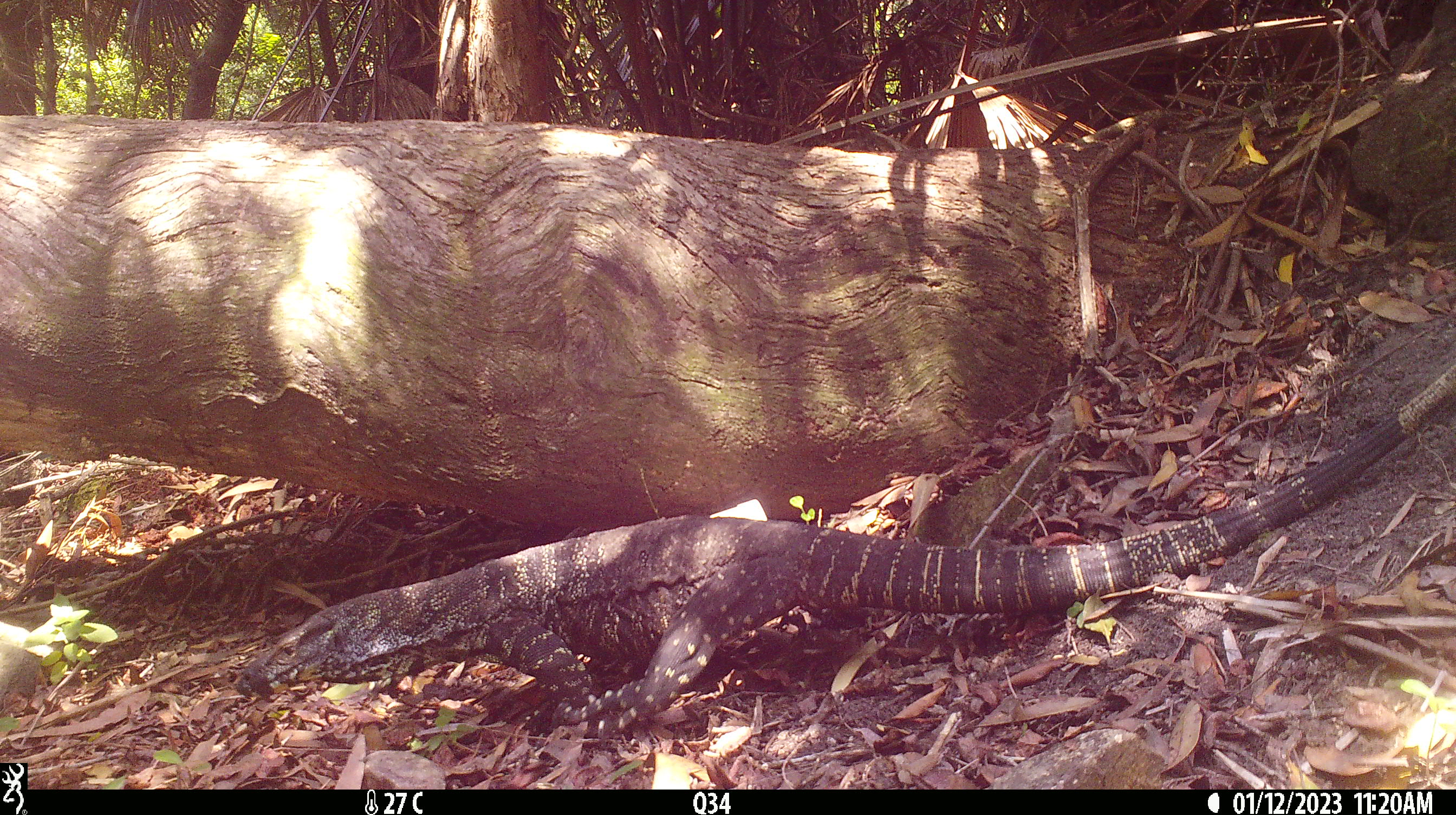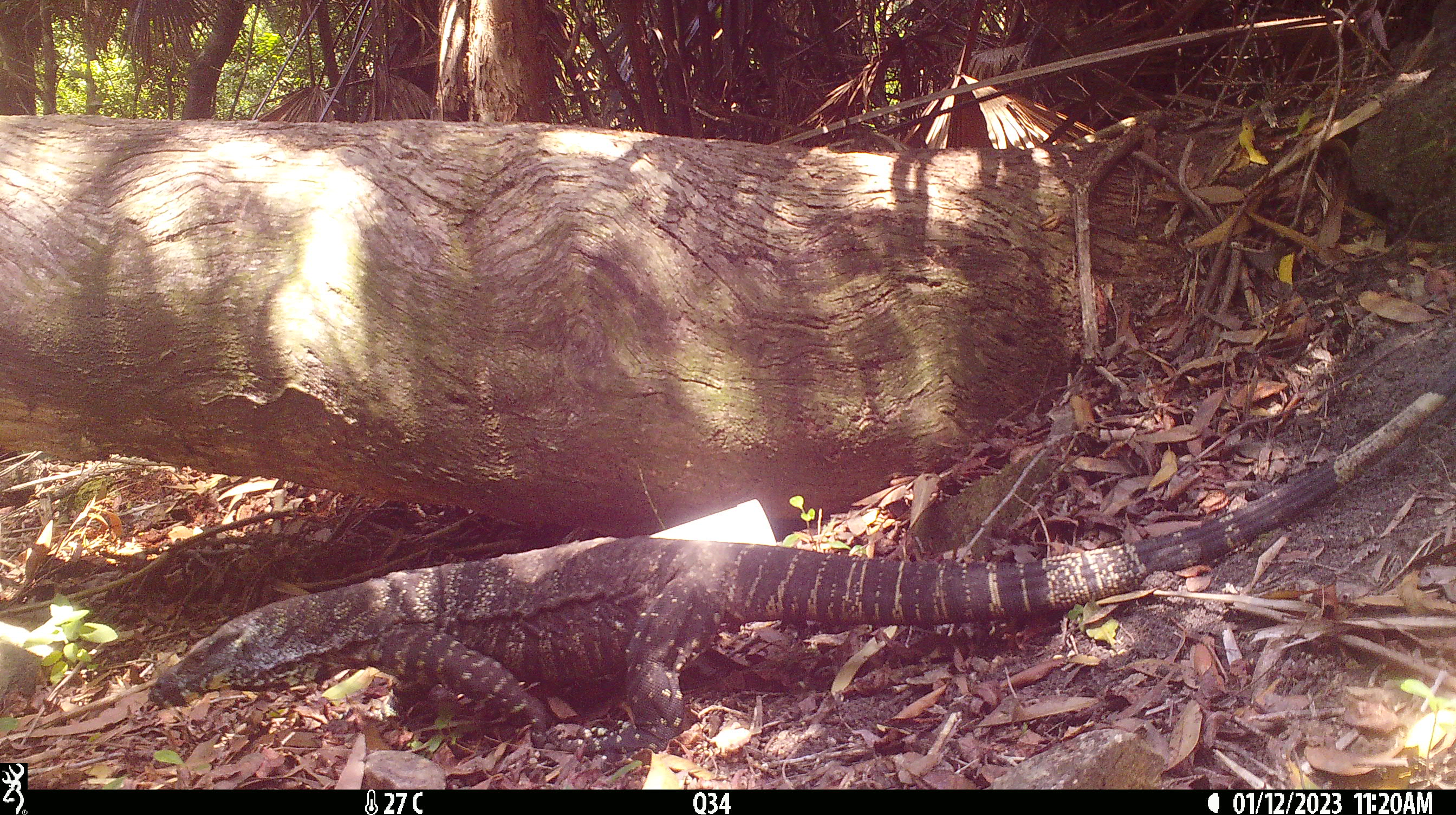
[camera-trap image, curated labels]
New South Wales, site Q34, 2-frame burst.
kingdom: Animalia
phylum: Chordata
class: Reptilia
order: Squamata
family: Varanidae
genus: Varanus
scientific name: Varanus varius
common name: lace monitor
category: goanna